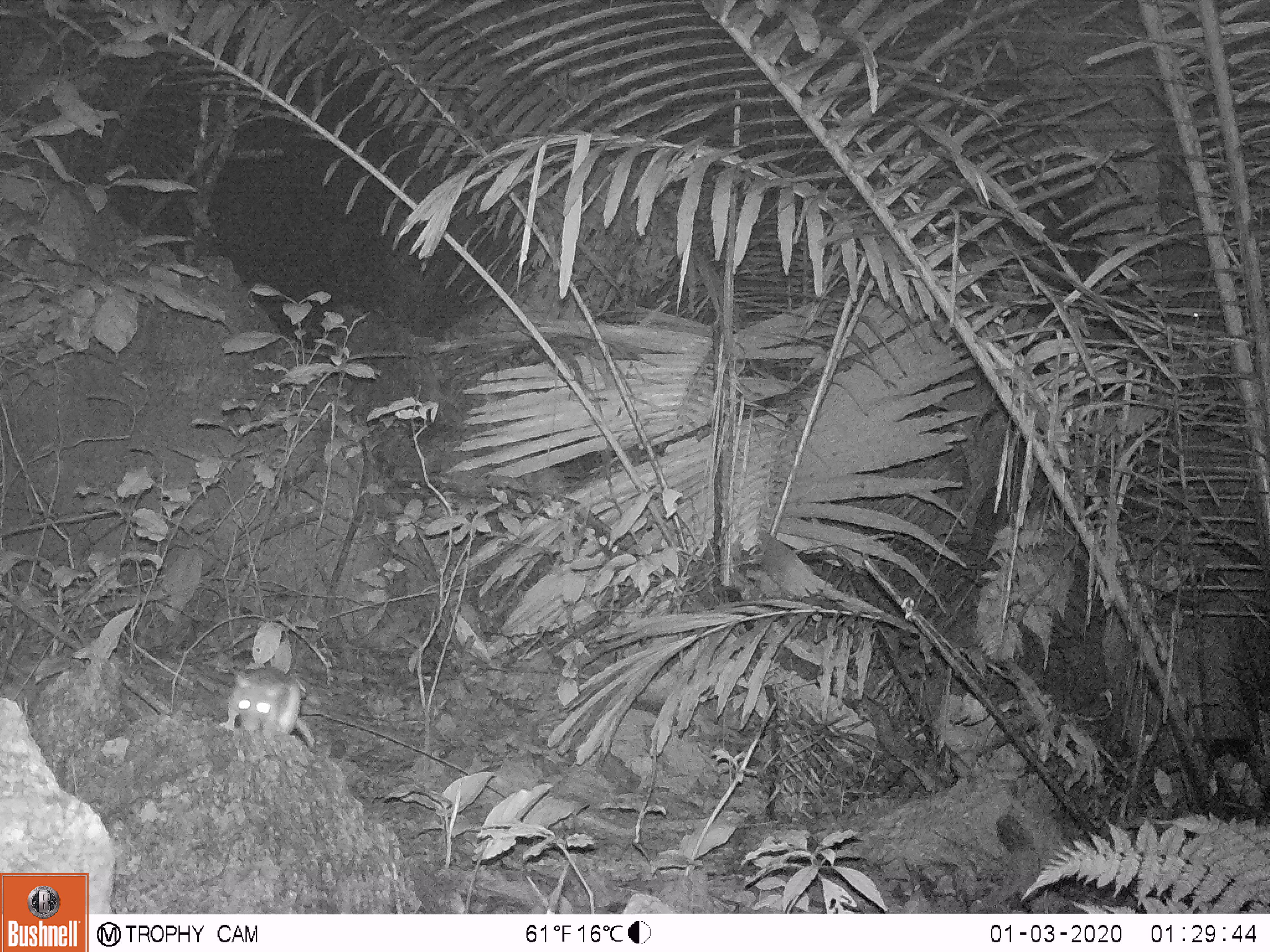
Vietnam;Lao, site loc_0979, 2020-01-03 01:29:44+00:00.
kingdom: Animalia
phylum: Chordata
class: Mammalia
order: Rodentia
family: Muridae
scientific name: Muridae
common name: old-world mice and rats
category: unidentified murid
Unidentified murid (old-world mice and rats) (Muridae). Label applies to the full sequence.